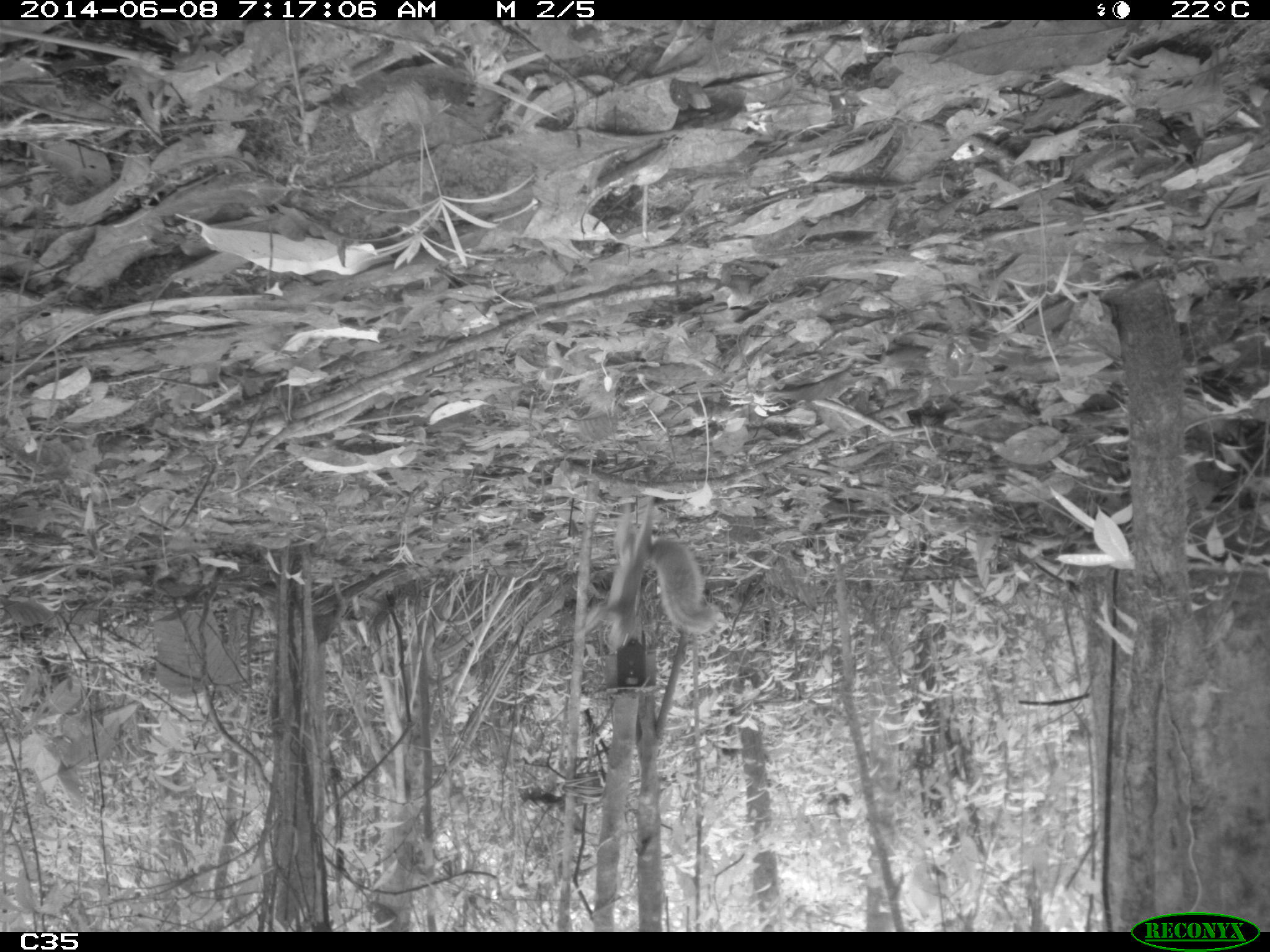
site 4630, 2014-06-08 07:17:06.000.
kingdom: Animalia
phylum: Chordata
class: Mammalia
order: Rodentia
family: Sciuridae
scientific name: Sciuridae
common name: squirrels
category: unknown squirrel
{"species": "unknown squirrel (squirrels) (Sciuridae)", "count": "1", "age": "adult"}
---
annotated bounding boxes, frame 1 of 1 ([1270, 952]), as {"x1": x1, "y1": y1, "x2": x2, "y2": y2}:
unknown squirrel: {"x1": 595, "y1": 496, "x2": 726, "y2": 651}